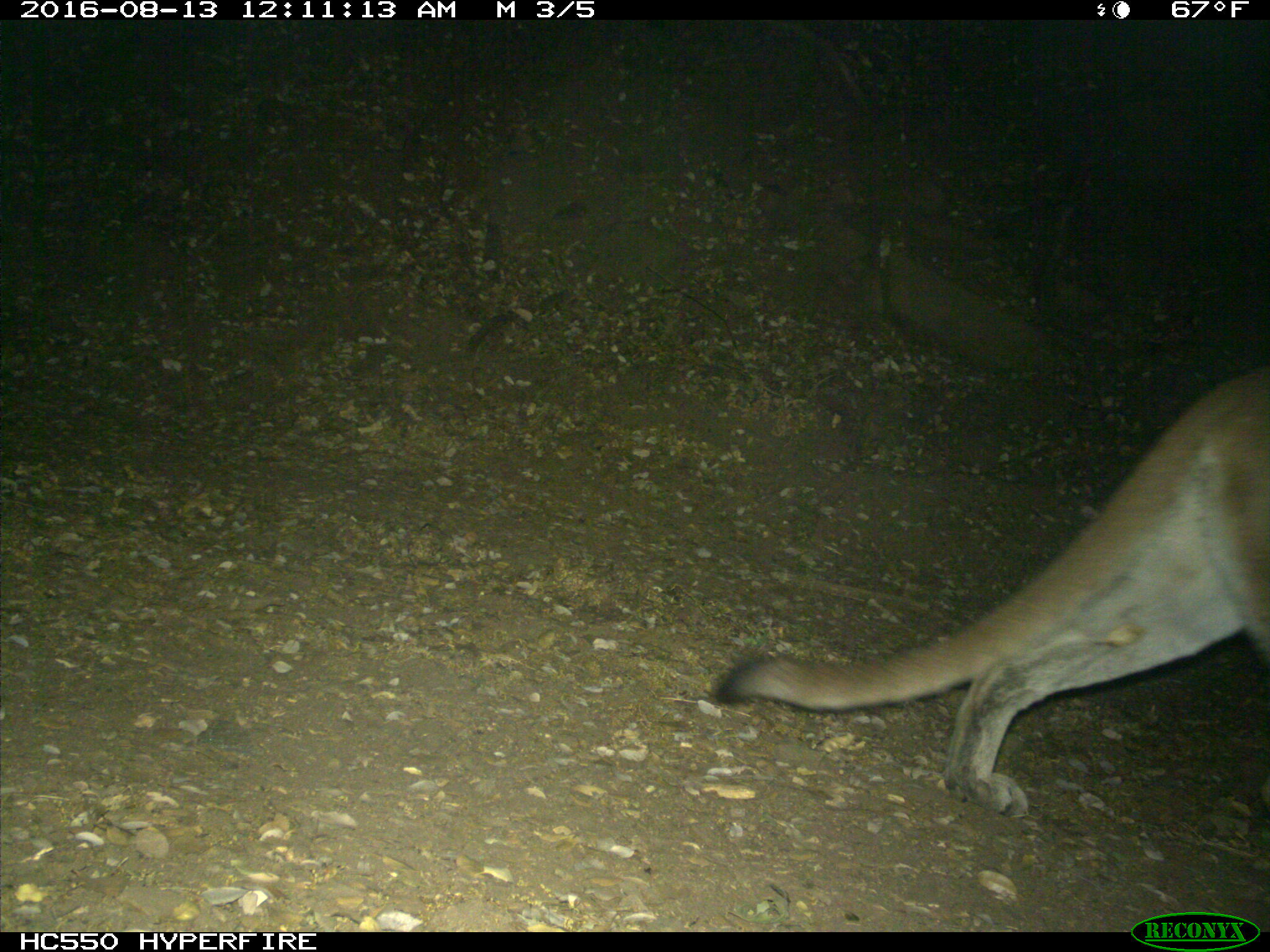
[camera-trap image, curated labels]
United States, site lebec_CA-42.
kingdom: Animalia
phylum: Chordata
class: Mammalia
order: Carnivora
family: Felidae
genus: Puma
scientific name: Puma concolor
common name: mountain lion